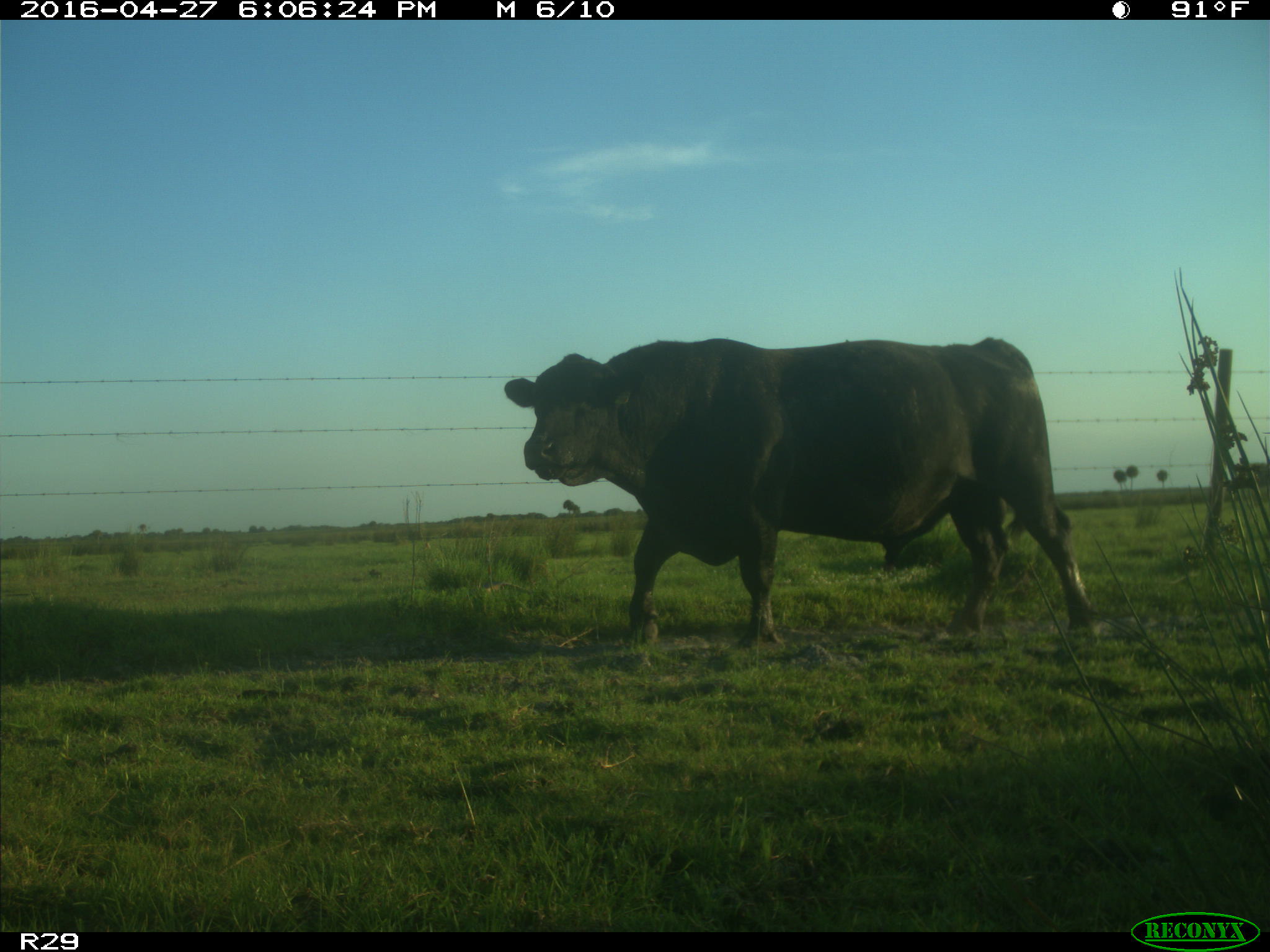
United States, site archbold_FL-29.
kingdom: Animalia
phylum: Chordata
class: Mammalia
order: Artiodactyla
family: Bovidae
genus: Bos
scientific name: Bos taurus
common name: domestic cow